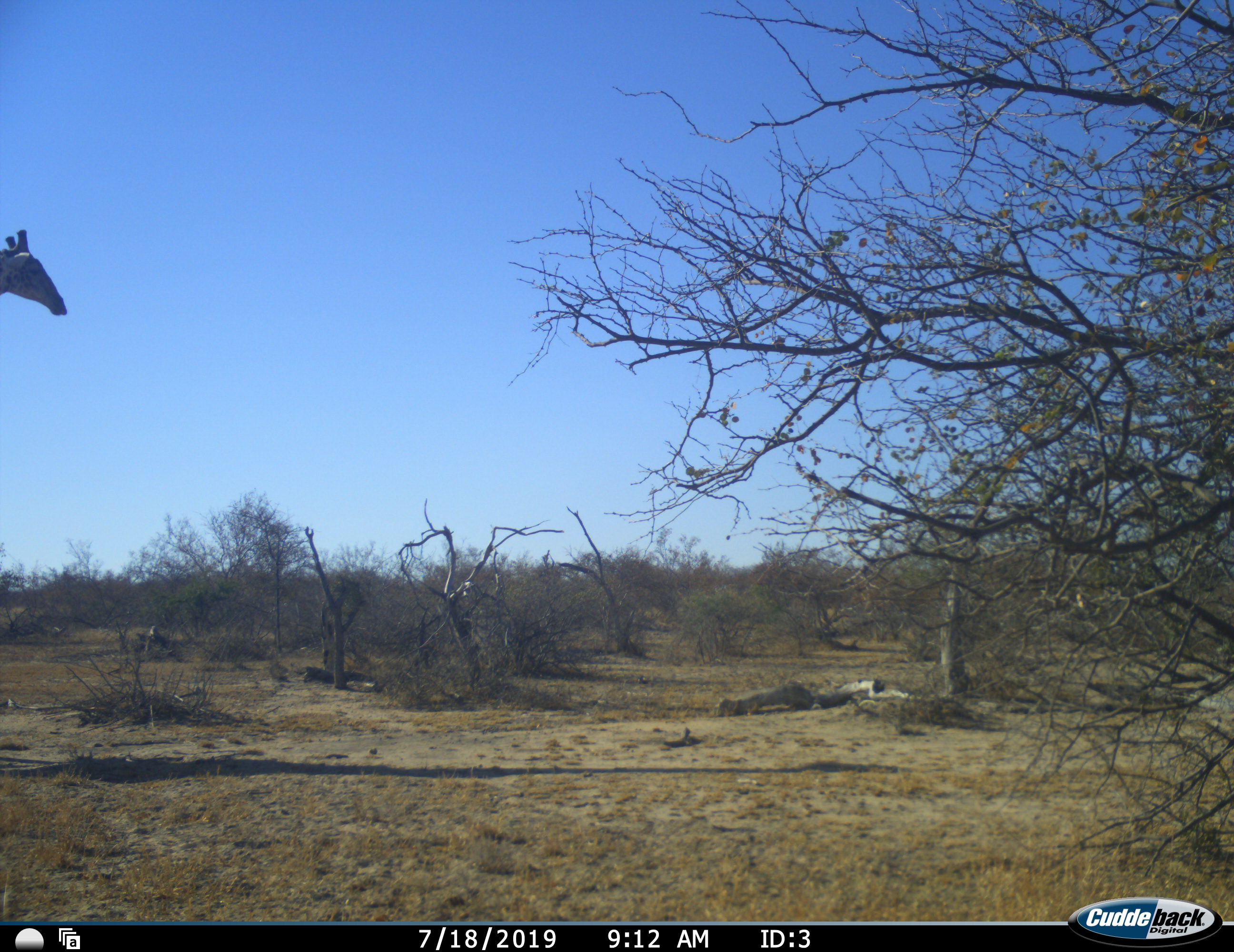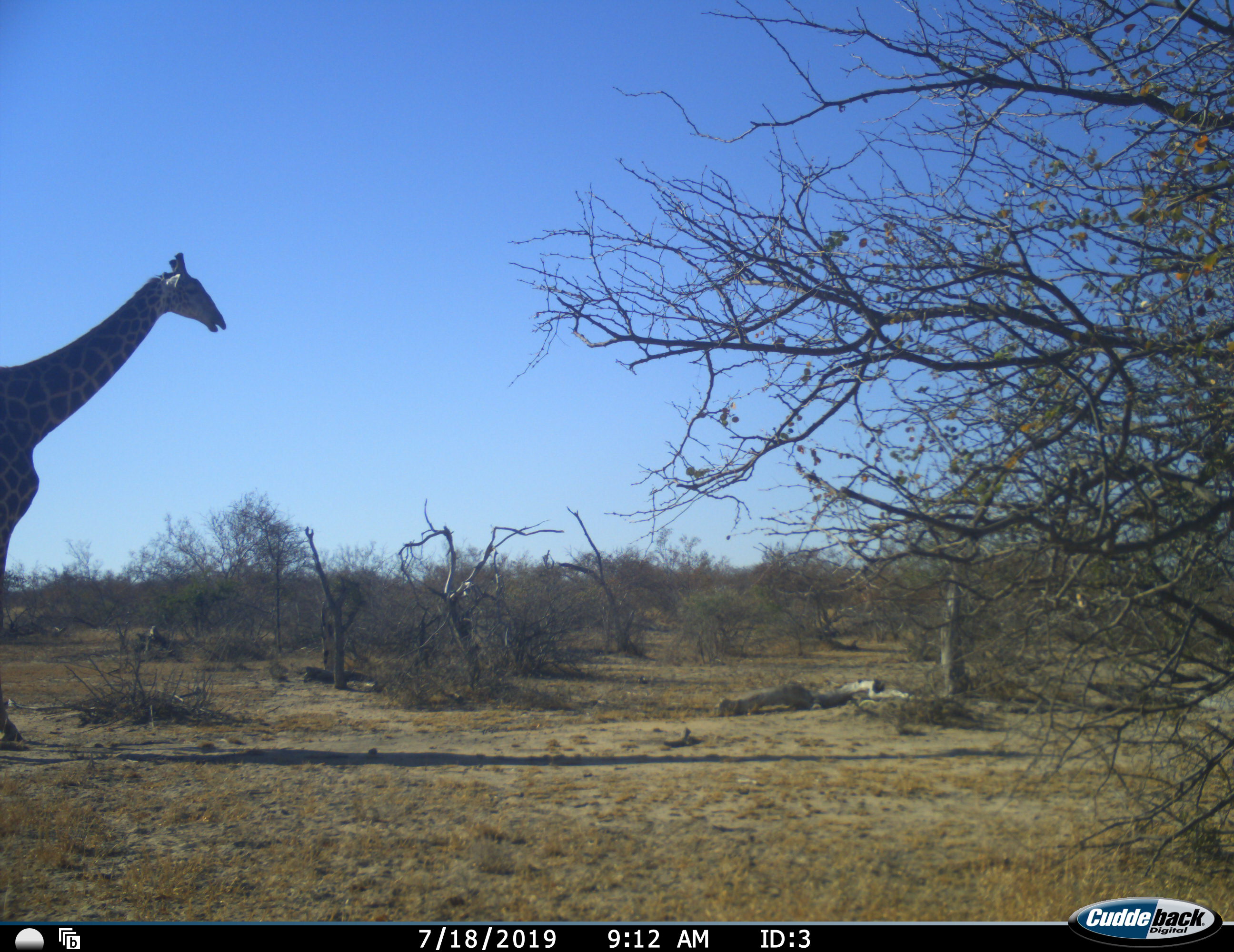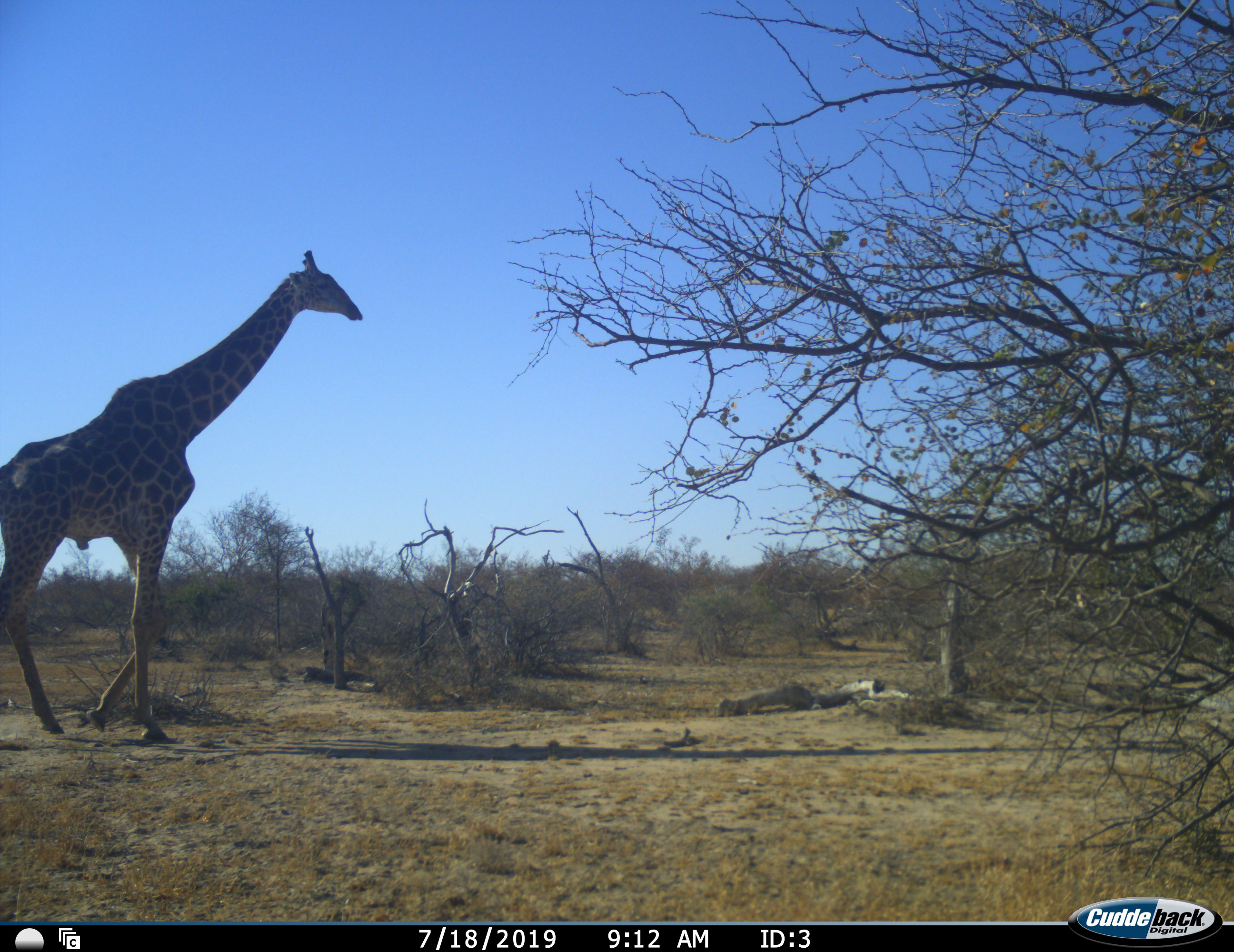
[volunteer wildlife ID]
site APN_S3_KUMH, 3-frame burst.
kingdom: Animalia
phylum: Chordata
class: Mammalia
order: Artiodactyla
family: Giraffidae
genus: Giraffa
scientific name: Giraffa camelopardalis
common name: giraffe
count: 1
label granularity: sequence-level